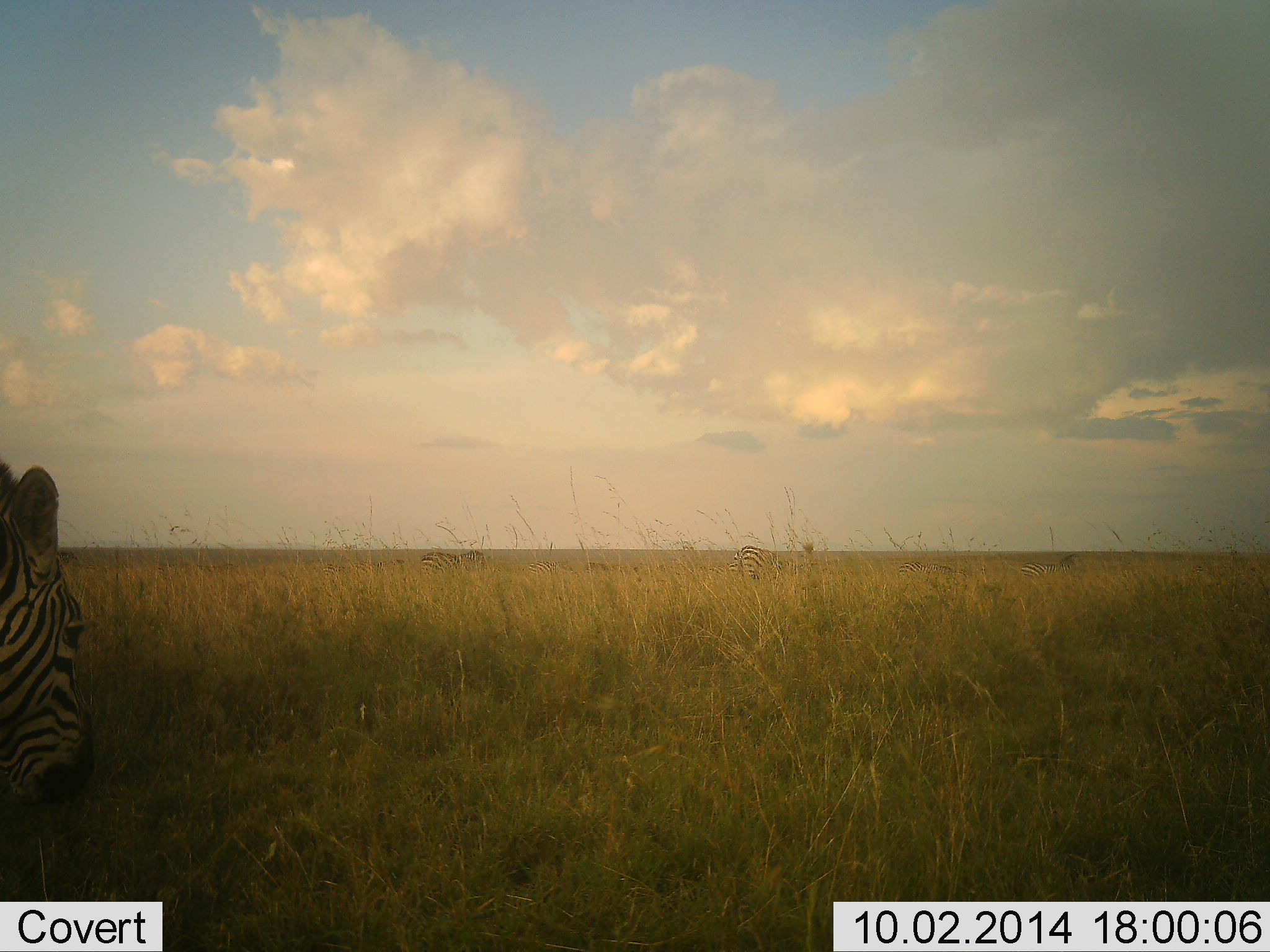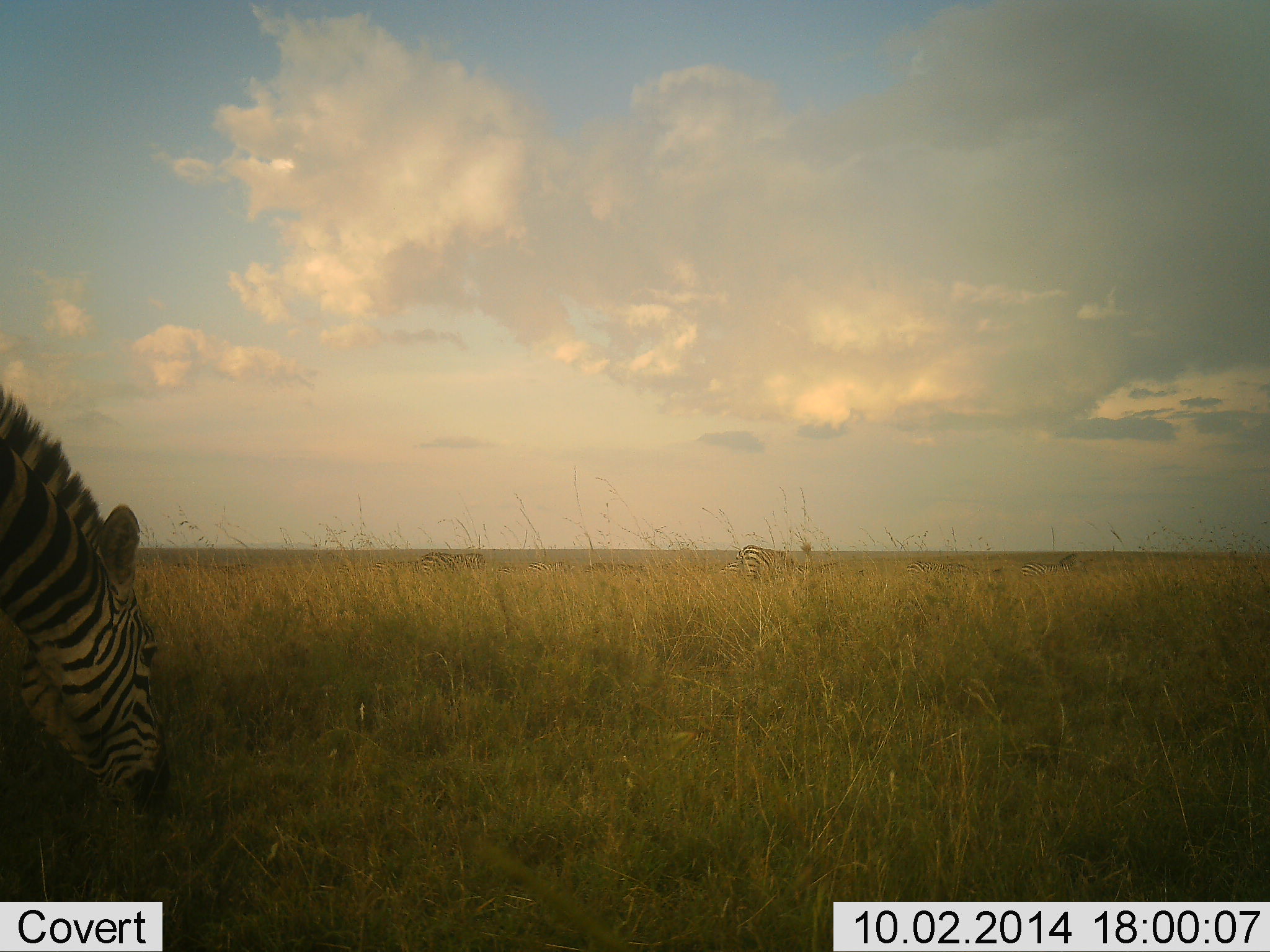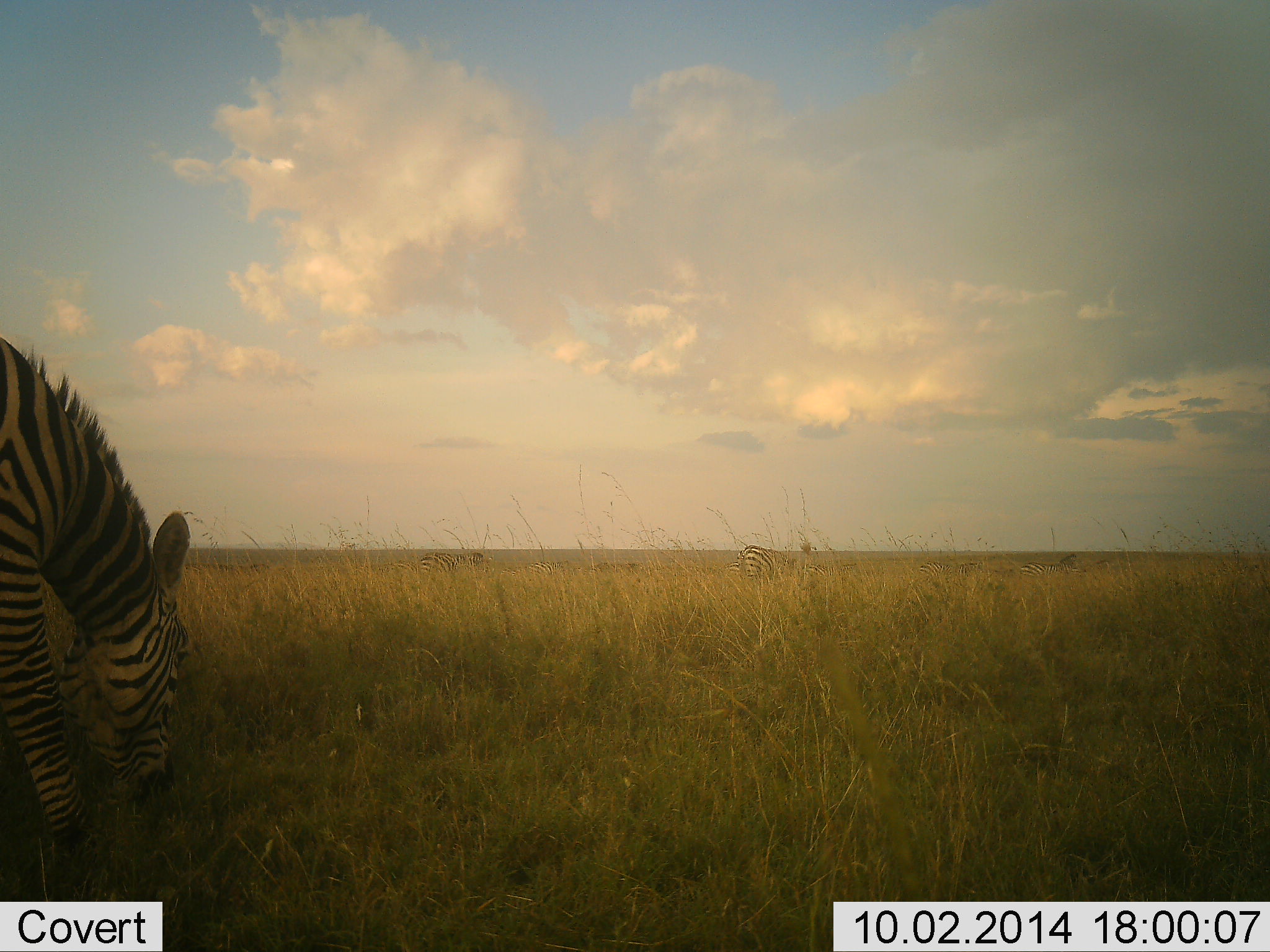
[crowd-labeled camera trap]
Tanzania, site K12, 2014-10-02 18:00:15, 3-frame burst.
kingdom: Animalia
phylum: Chordata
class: Mammalia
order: Perissodactyla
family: Equidae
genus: Equus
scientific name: Equus quagga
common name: plains zebra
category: zebra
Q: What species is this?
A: Zebra (plains zebra) (Equus quagga).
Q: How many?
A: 3.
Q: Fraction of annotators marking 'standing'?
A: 30%.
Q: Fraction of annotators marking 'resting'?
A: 0%.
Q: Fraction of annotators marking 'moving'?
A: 30%.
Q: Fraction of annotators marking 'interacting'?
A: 0%.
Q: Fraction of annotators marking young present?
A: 0%.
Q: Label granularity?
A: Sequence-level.